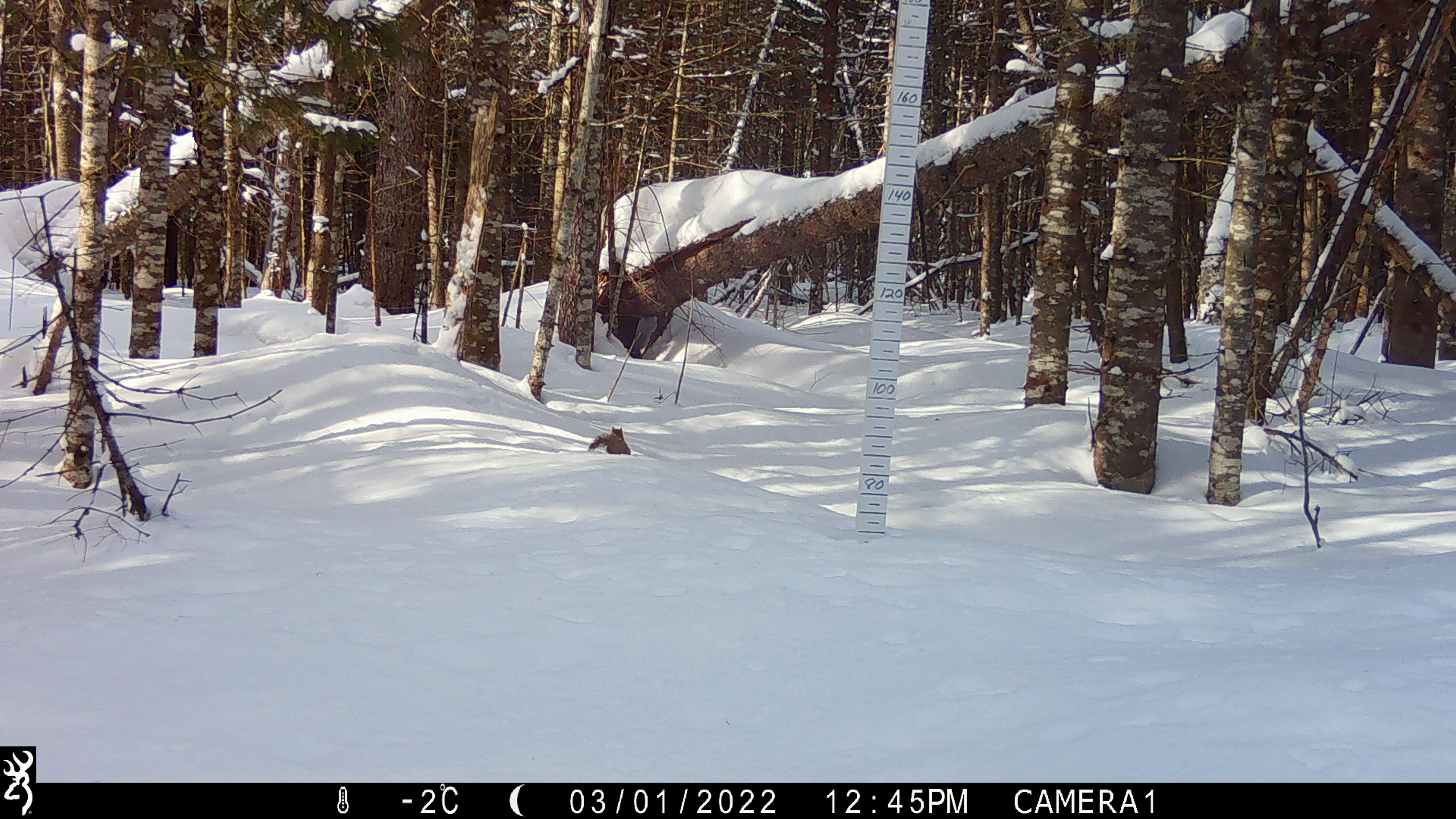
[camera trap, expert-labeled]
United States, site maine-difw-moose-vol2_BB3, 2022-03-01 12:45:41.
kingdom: Animalia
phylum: Chordata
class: Mammalia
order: Rodentia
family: Sciuridae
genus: Tamiasciurus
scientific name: Tamiasciurus hudsonicus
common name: red squirrel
Red squirrel (Tamiasciurus hudsonicus).